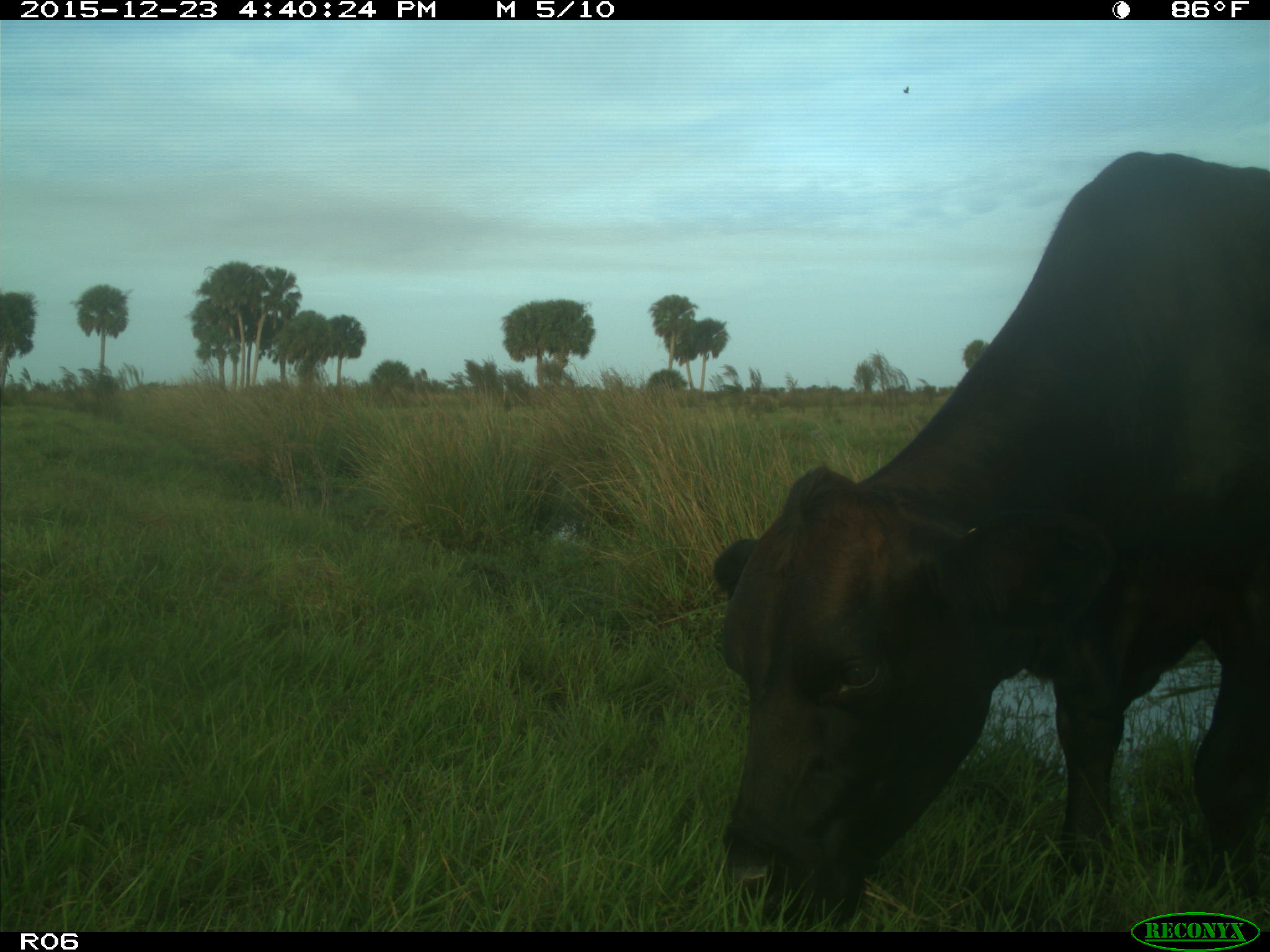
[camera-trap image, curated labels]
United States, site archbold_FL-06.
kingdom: Animalia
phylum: Chordata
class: Mammalia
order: Artiodactyla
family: Bovidae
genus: Bos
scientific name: Bos taurus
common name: domestic cow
Bos taurus (domestic cow).